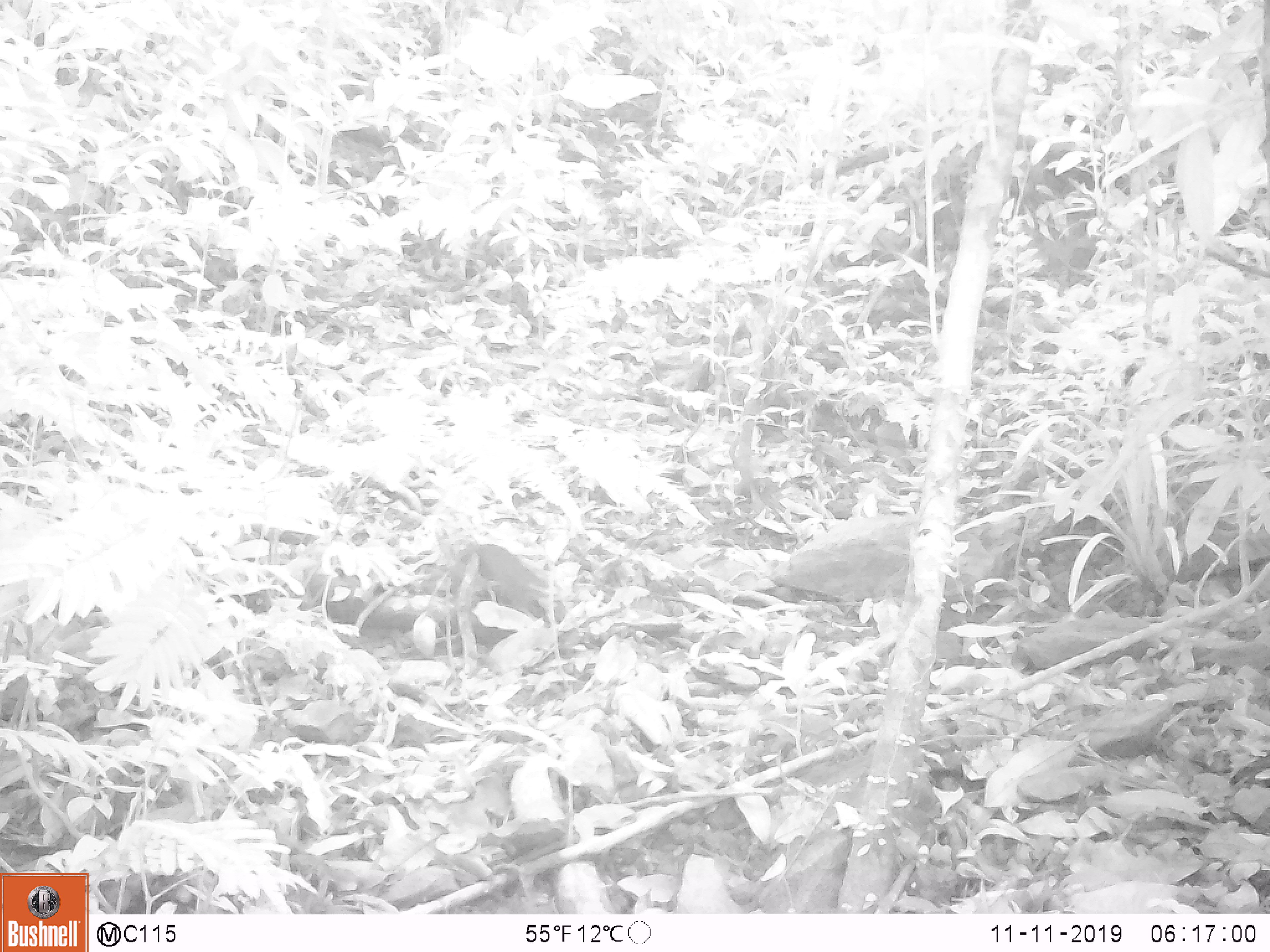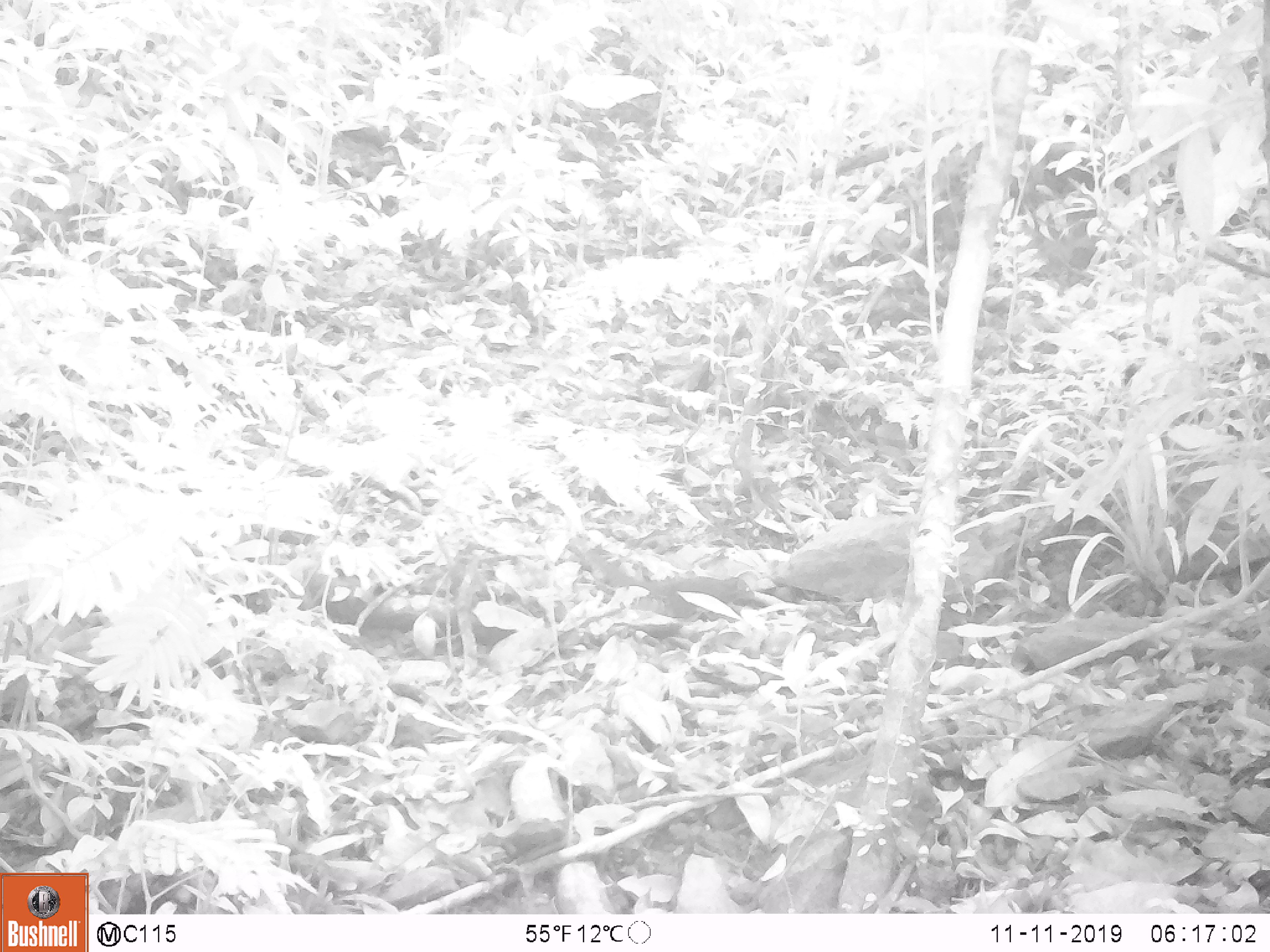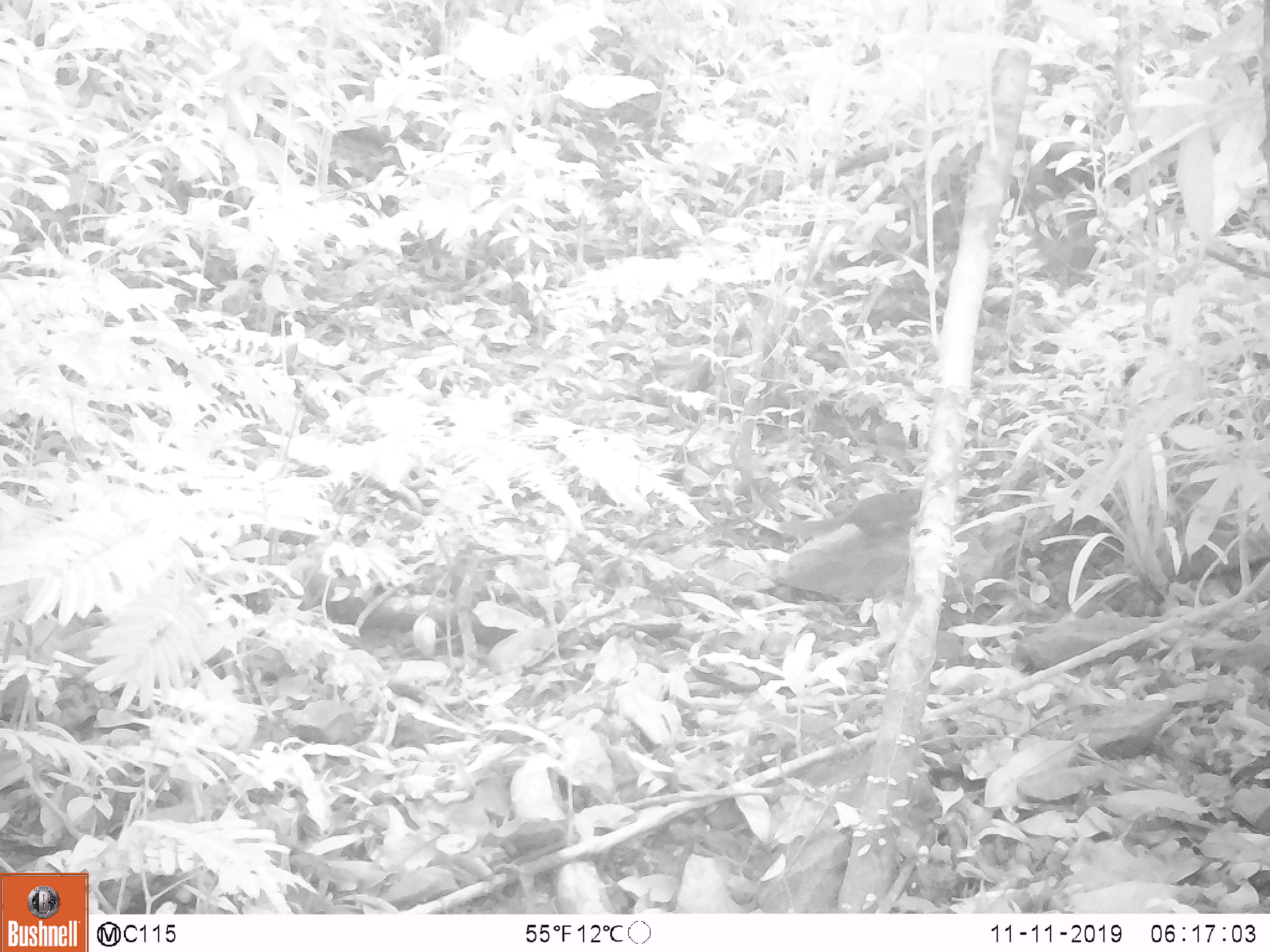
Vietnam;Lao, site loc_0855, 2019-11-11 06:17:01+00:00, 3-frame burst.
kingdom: Animalia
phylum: Chordata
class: Mammalia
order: Rodentia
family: Sciuridae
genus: Dremomys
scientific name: Dremomys rufigenis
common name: red-cheeked squirrel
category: red cheeked squirrel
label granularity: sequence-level